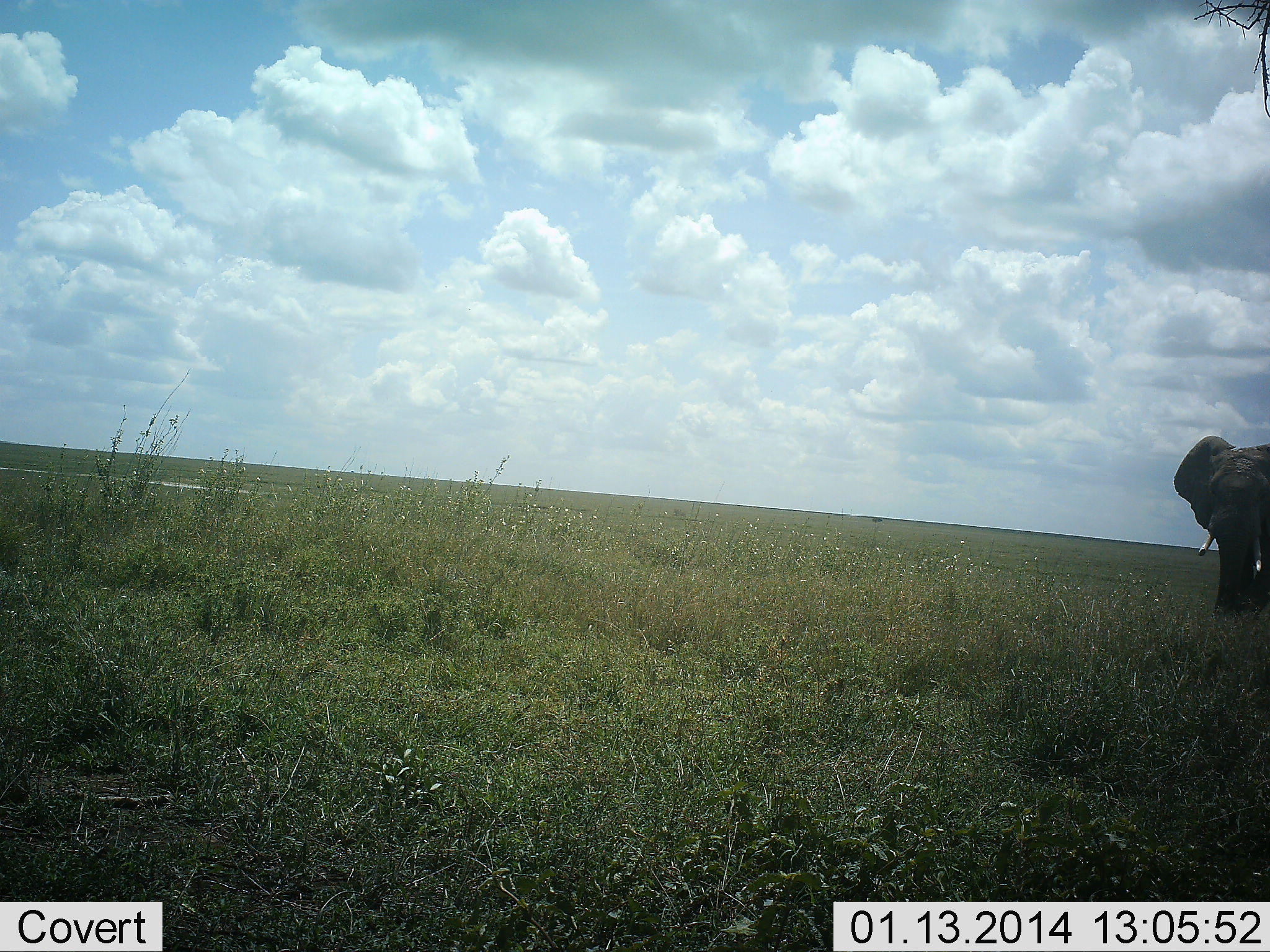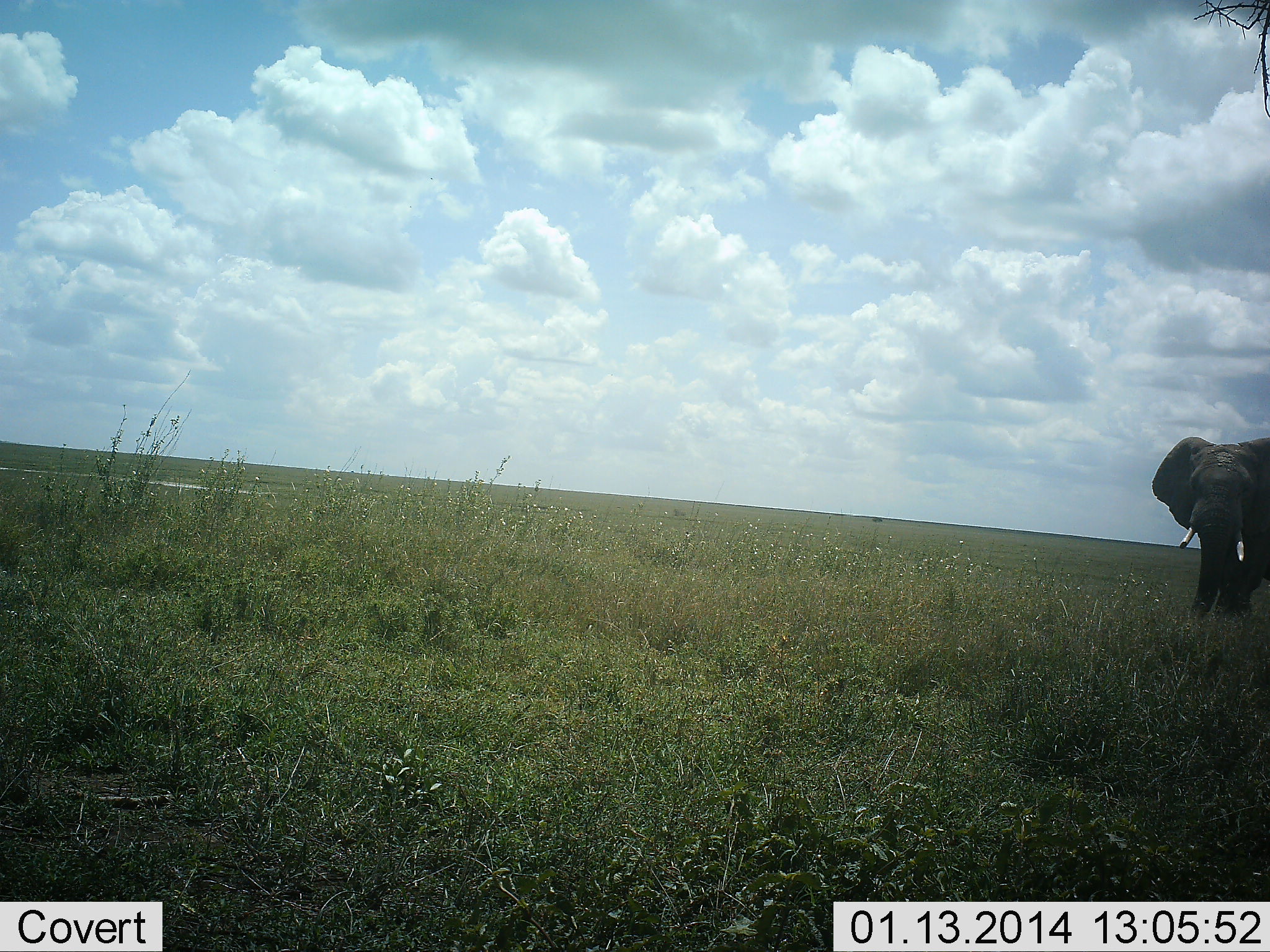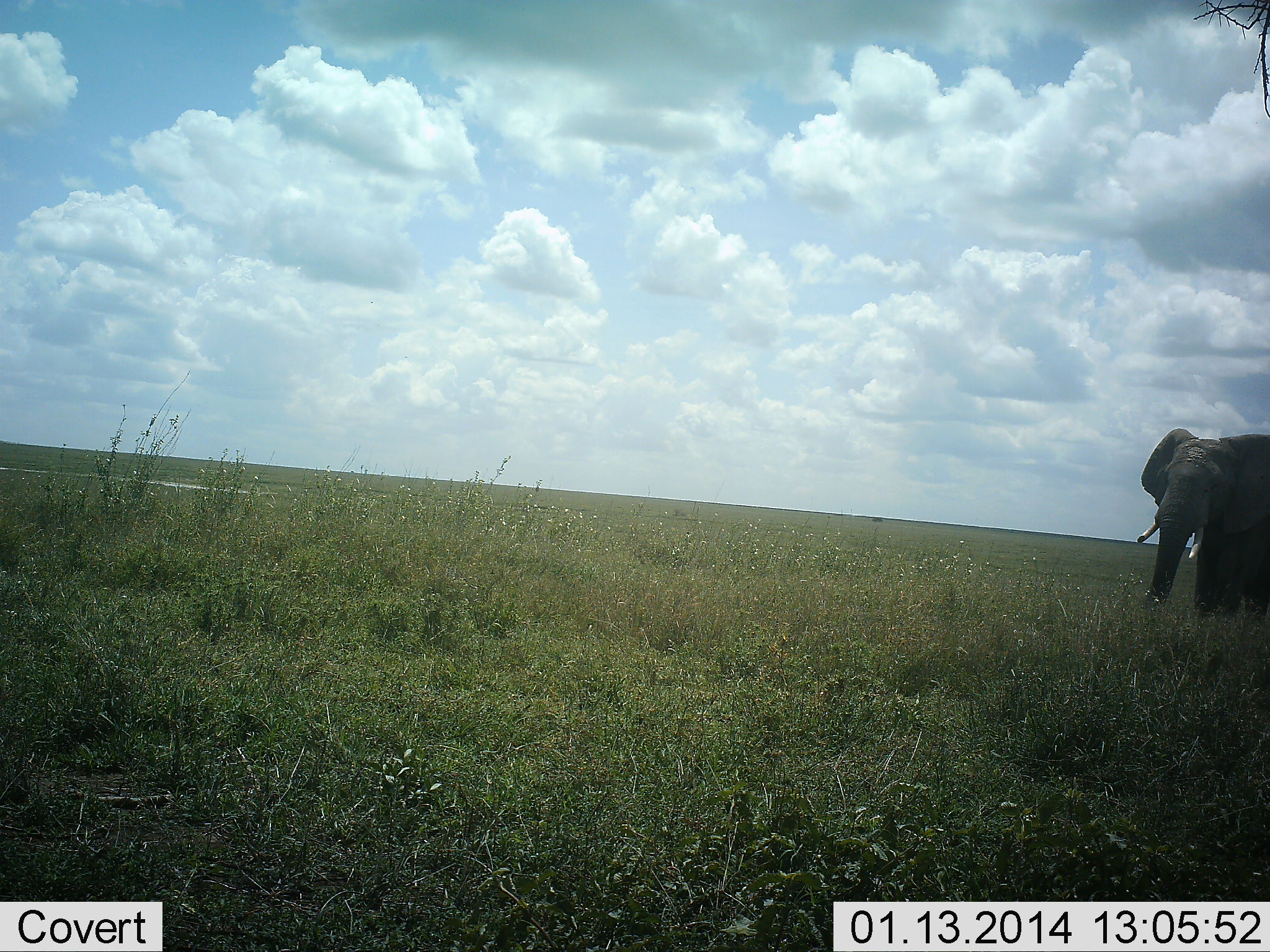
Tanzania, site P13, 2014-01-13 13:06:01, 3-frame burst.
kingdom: Animalia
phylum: Chordata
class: Mammalia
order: Proboscidea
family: Elephantidae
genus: Loxodonta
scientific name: Loxodonta africana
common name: african bush elephant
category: elephant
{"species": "elephant (african bush elephant) (Loxodonta africana)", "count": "1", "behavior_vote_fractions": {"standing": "11%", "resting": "0%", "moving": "89%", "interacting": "0%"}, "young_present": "0%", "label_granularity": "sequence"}